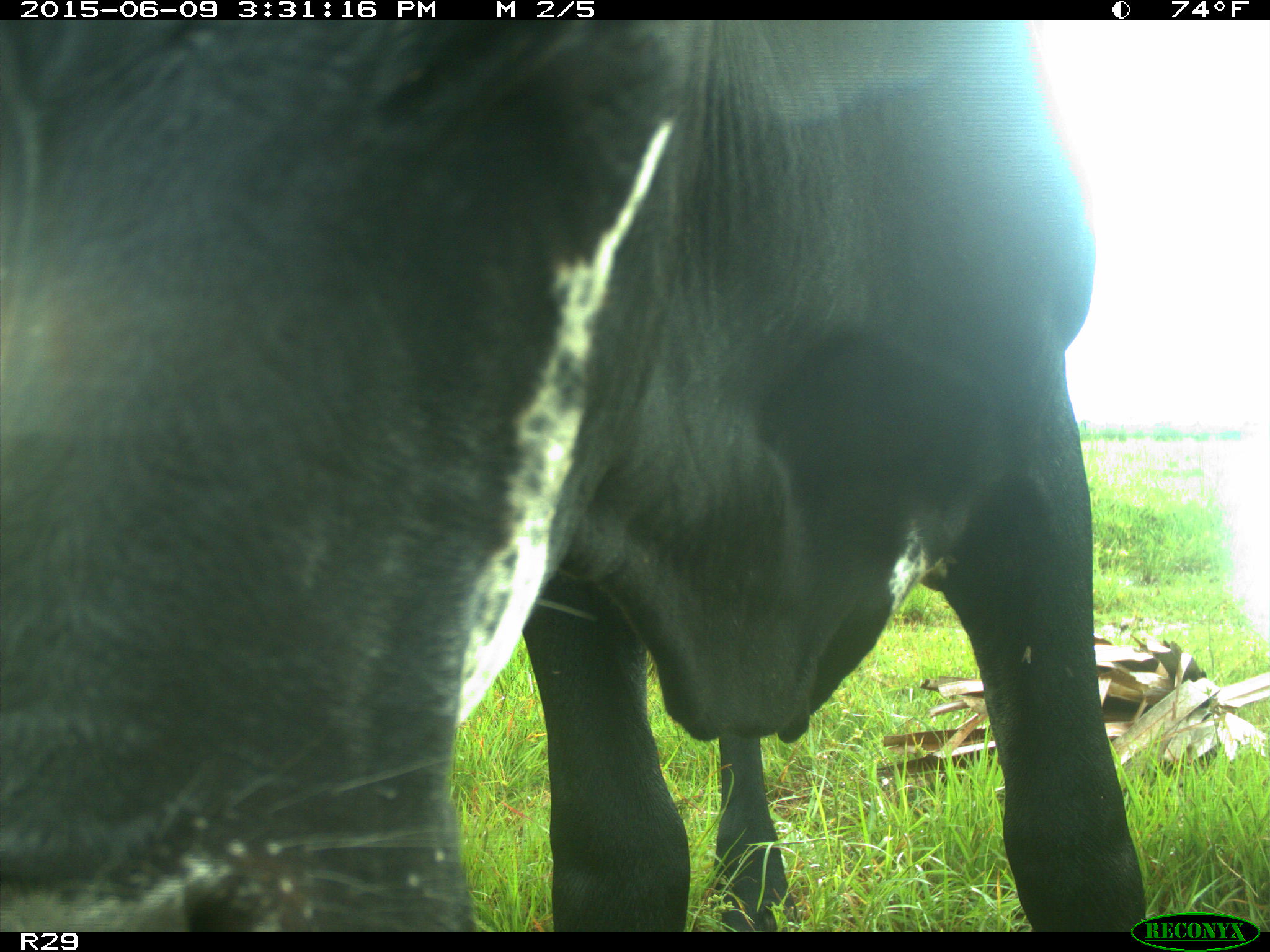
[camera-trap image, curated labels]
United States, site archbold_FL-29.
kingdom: Animalia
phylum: Chordata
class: Mammalia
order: Artiodactyla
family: Bovidae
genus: Bos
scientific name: Bos taurus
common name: domestic cow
Bos taurus (domestic cow).